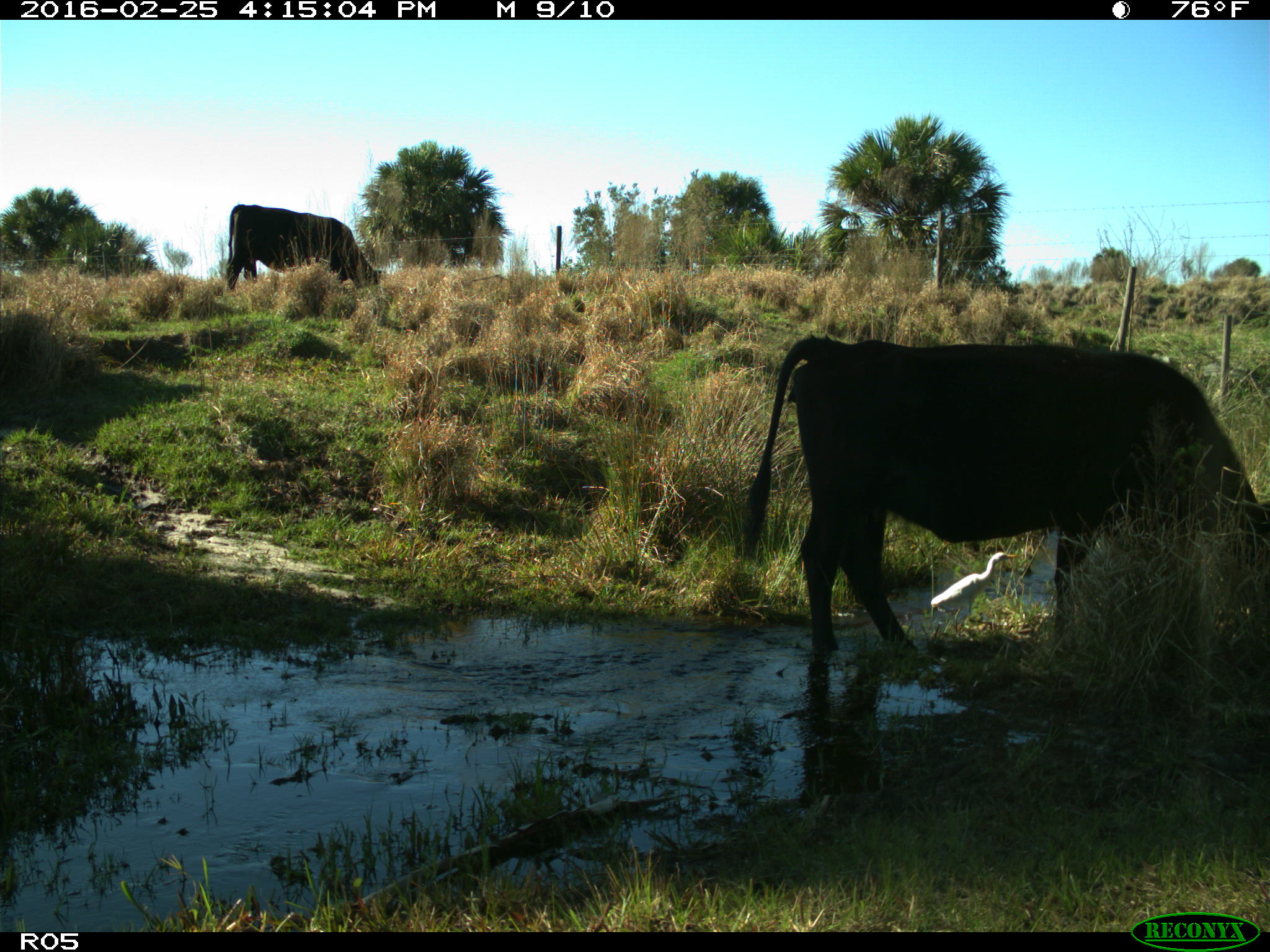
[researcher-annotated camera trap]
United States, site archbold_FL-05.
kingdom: Animalia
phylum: Chordata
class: Mammalia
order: Artiodactyla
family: Bovidae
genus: Bos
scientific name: Bos taurus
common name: domestic cow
Bos taurus (domestic cow).